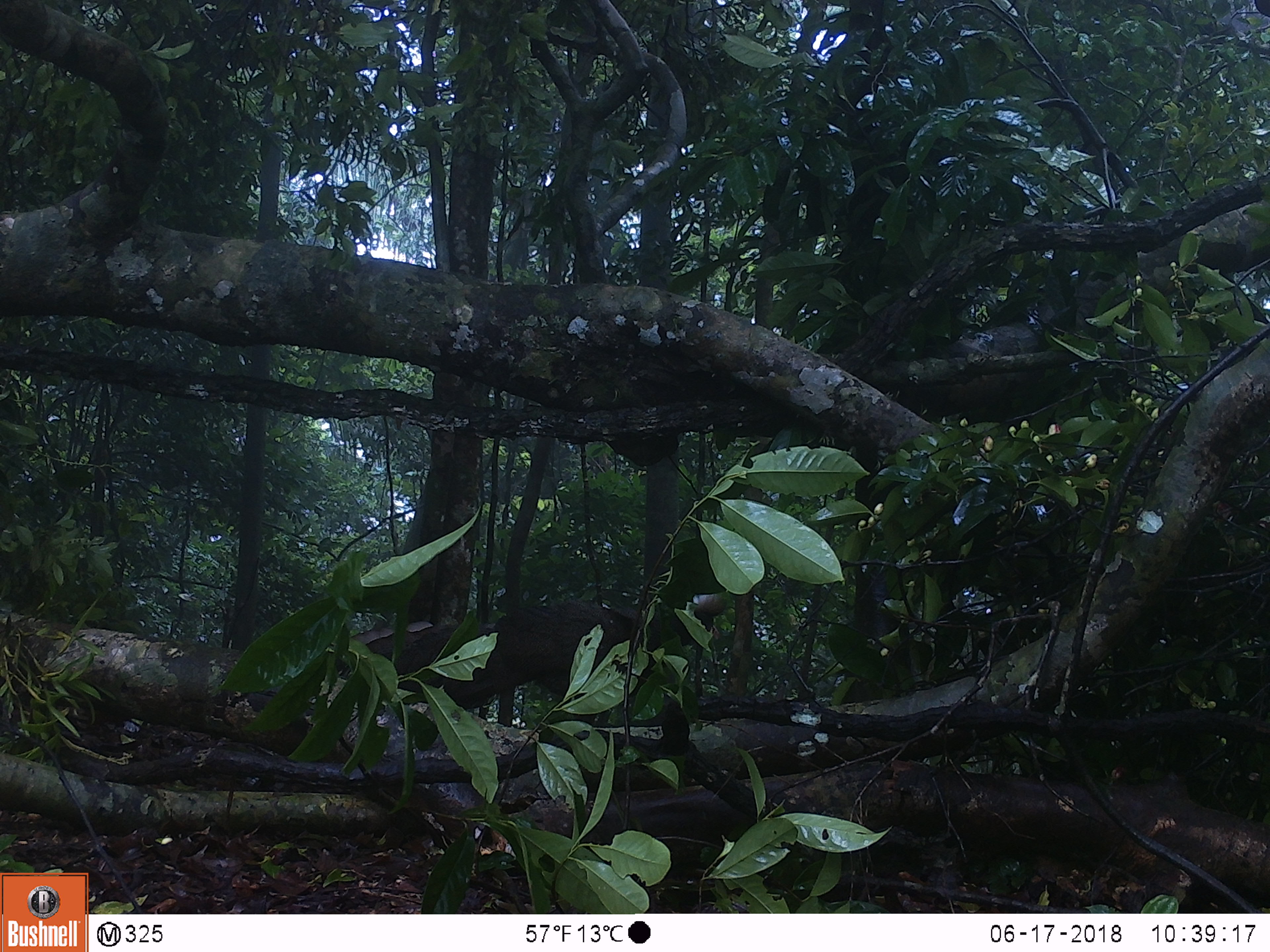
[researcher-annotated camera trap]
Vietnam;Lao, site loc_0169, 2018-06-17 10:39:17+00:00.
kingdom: Animalia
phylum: Chordata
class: Aves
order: Galliformes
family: Phasianidae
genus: Rheinardia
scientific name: Rheinardia ocellata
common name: crested argus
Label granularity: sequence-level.